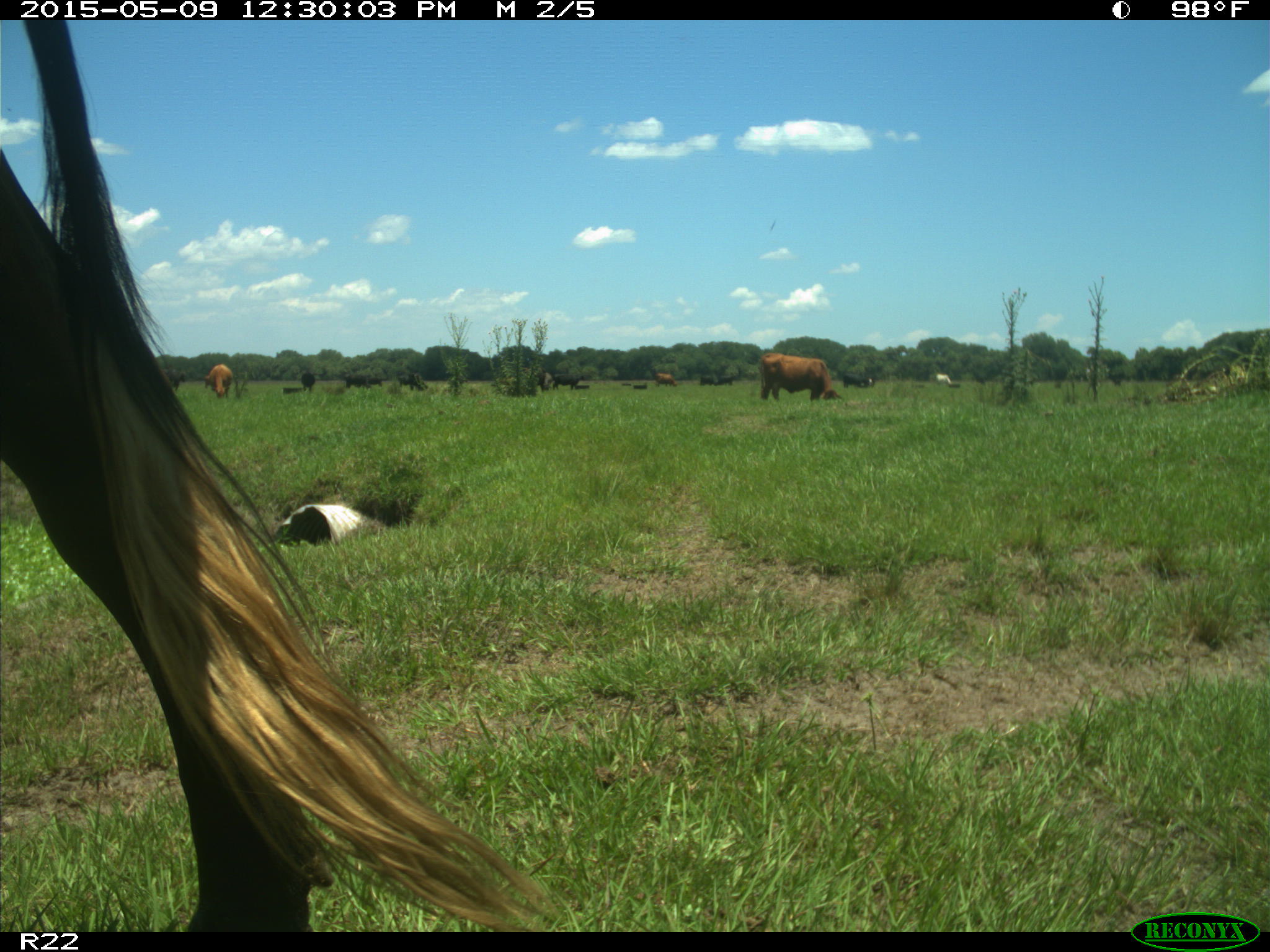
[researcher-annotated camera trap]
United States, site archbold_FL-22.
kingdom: Animalia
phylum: Chordata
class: Mammalia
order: Artiodactyla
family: Bovidae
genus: Bos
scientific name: Bos taurus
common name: domestic cow